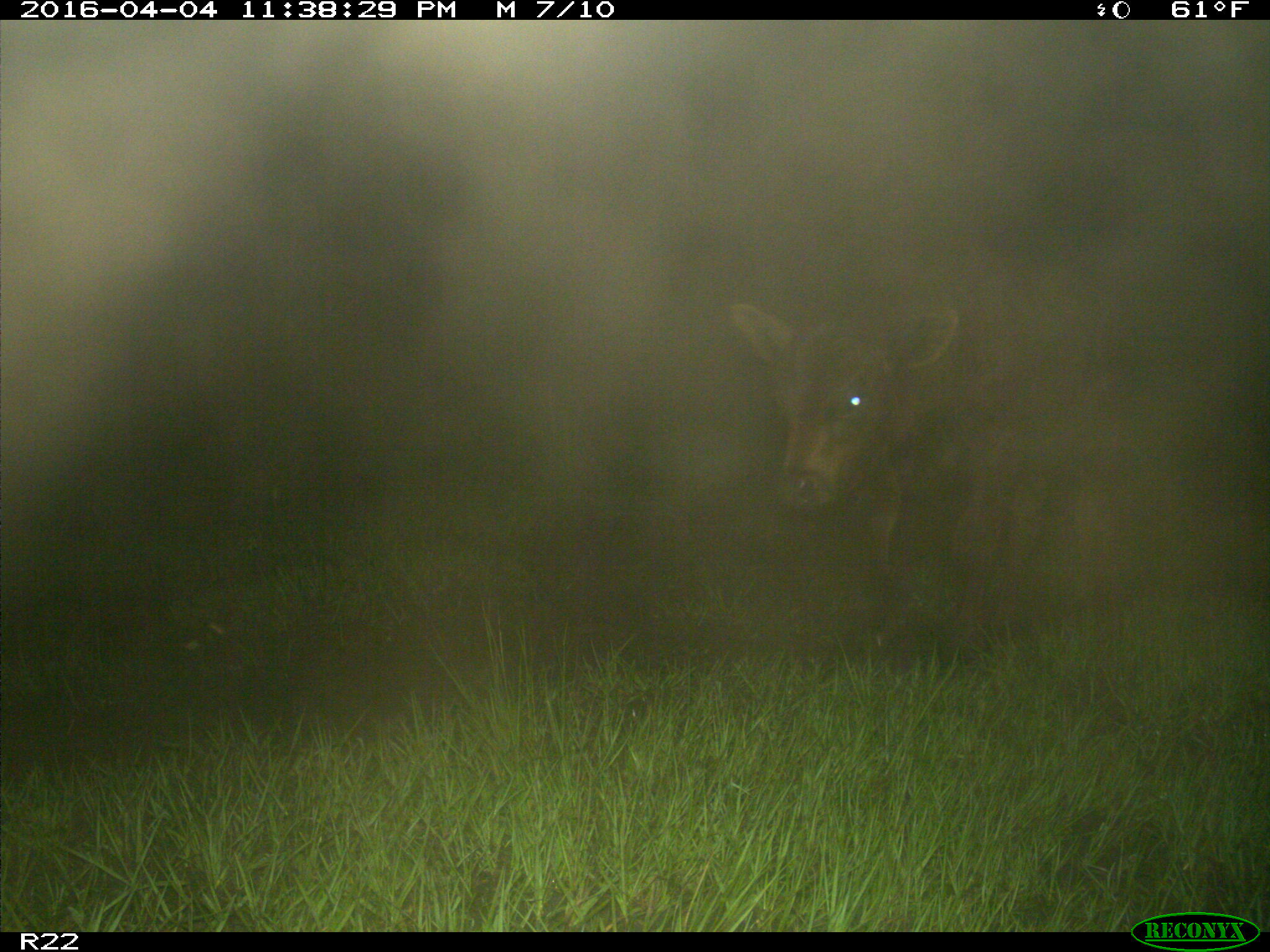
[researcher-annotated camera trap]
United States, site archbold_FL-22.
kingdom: Animalia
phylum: Chordata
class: Mammalia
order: Artiodactyla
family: Bovidae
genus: Bos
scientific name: Bos taurus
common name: domestic cow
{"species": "Bos taurus (domestic cow)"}